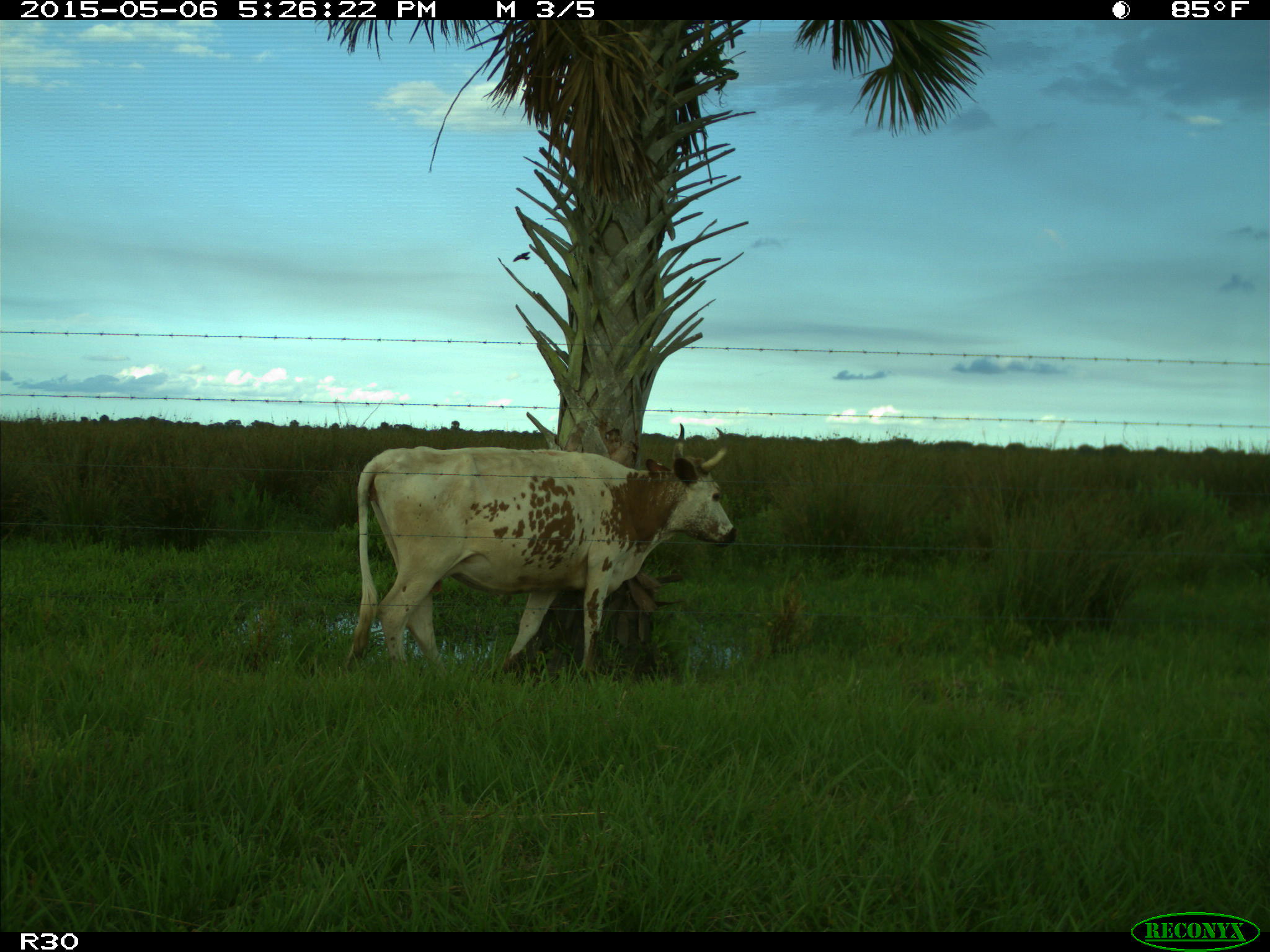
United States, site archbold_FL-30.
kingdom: Animalia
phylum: Chordata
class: Mammalia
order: Artiodactyla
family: Bovidae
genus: Bos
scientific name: Bos taurus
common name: domestic cow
Bos taurus (domestic cow).